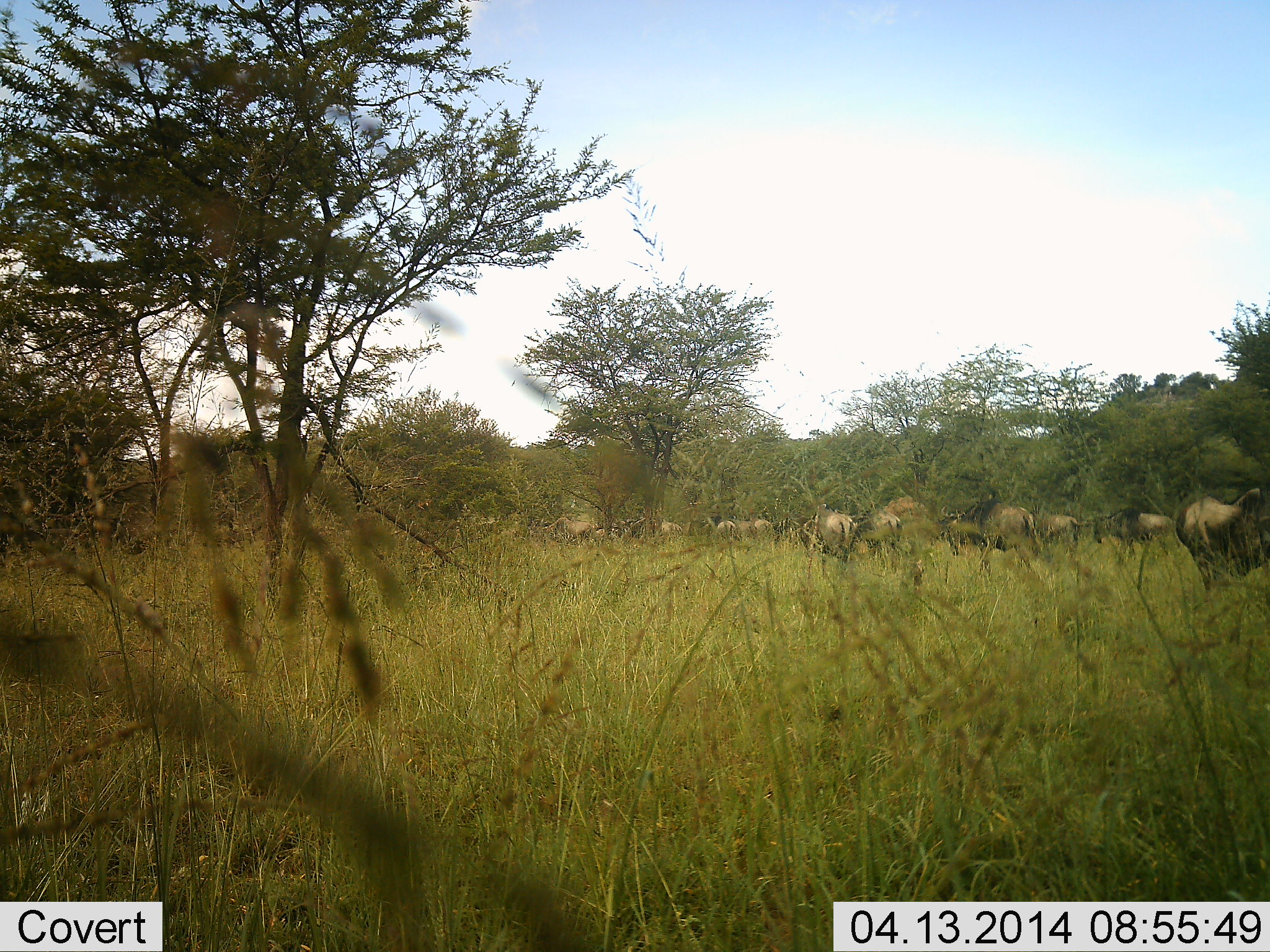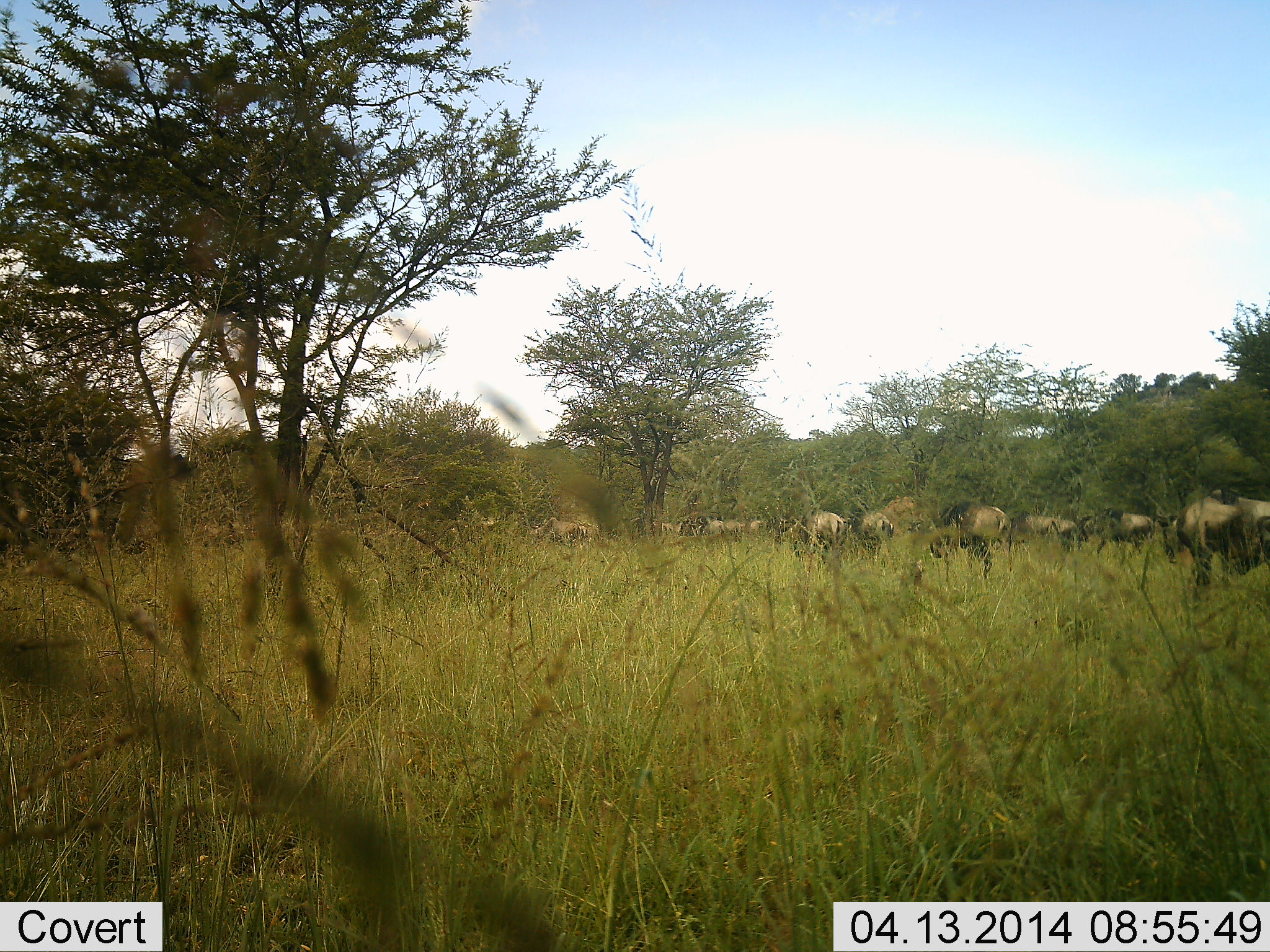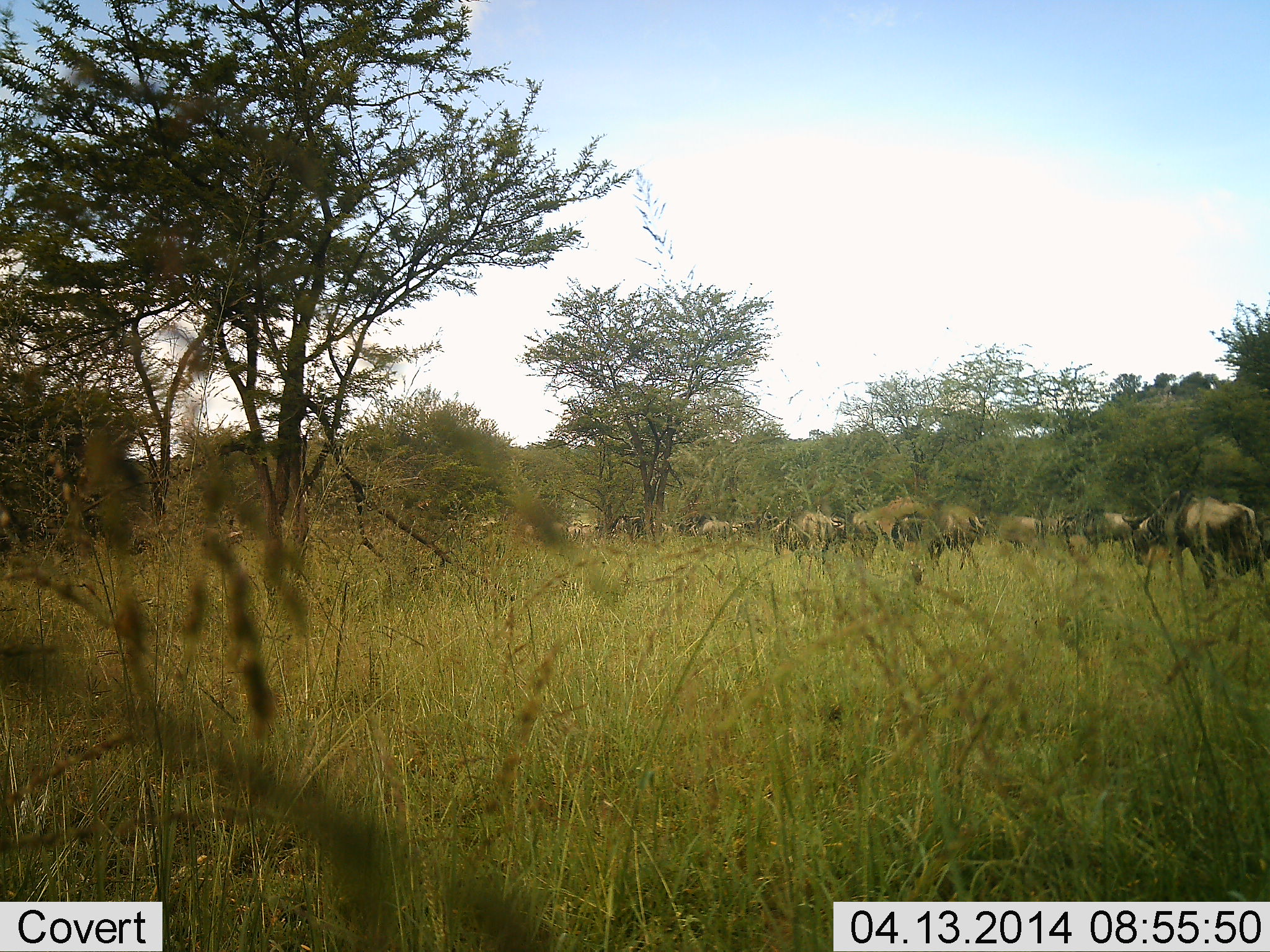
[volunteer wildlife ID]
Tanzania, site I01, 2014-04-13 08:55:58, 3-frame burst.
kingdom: Animalia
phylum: Chordata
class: Mammalia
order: Artiodactyla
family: Bovidae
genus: Connochaetes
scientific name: Connochaetes taurinus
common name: blue wildebeest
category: wildebeest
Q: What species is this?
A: Wildebeest (blue wildebeest) (Connochaetes taurinus).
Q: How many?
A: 11-50.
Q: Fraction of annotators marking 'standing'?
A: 10%.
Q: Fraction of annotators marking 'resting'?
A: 0%.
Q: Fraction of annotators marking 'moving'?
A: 90%.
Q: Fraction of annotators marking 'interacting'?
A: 0%.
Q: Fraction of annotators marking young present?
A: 0%.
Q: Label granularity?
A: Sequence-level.